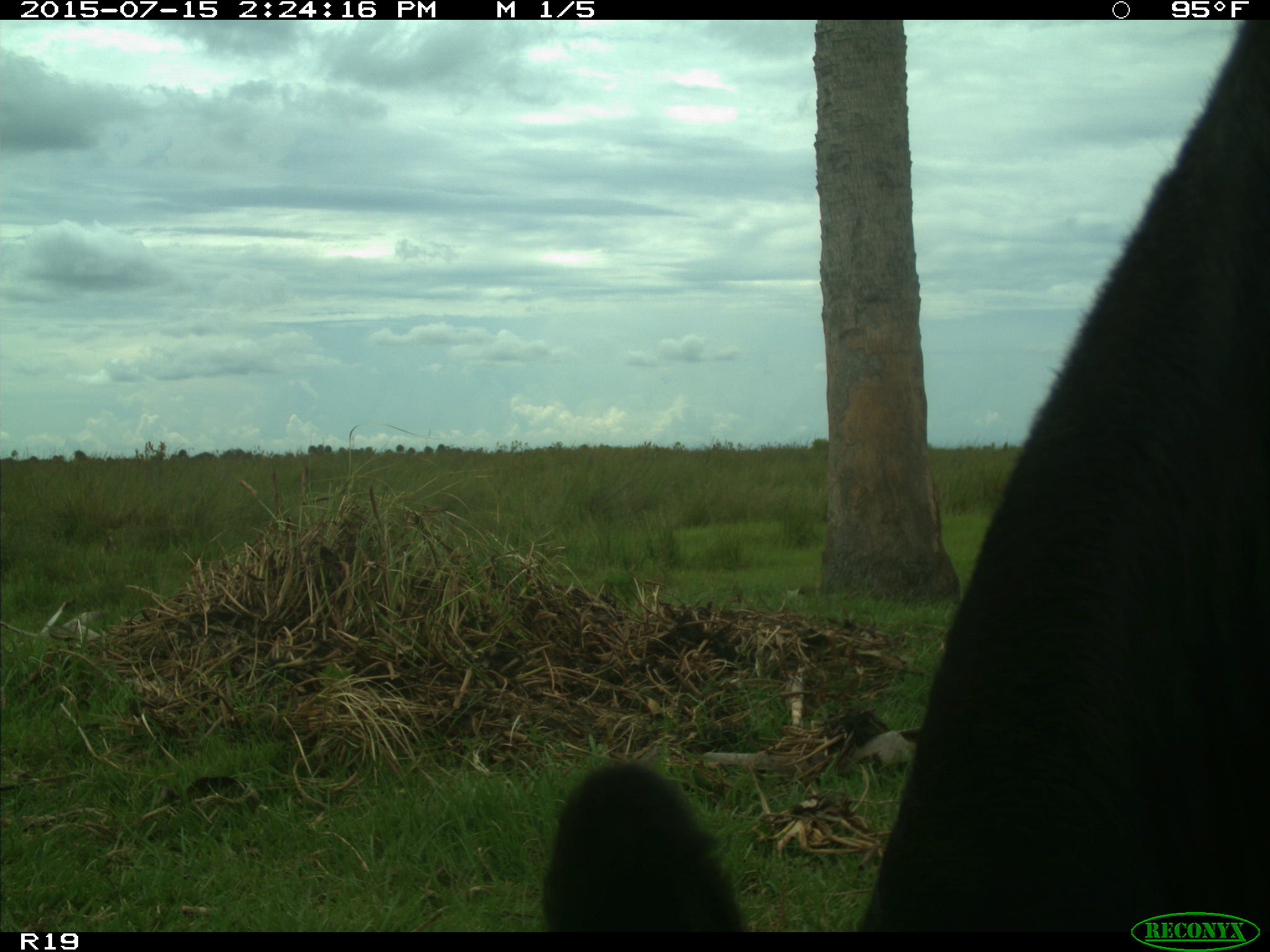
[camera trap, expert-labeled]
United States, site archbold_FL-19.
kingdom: Animalia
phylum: Chordata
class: Mammalia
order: Artiodactyla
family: Bovidae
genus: Bos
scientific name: Bos taurus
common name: domestic cow